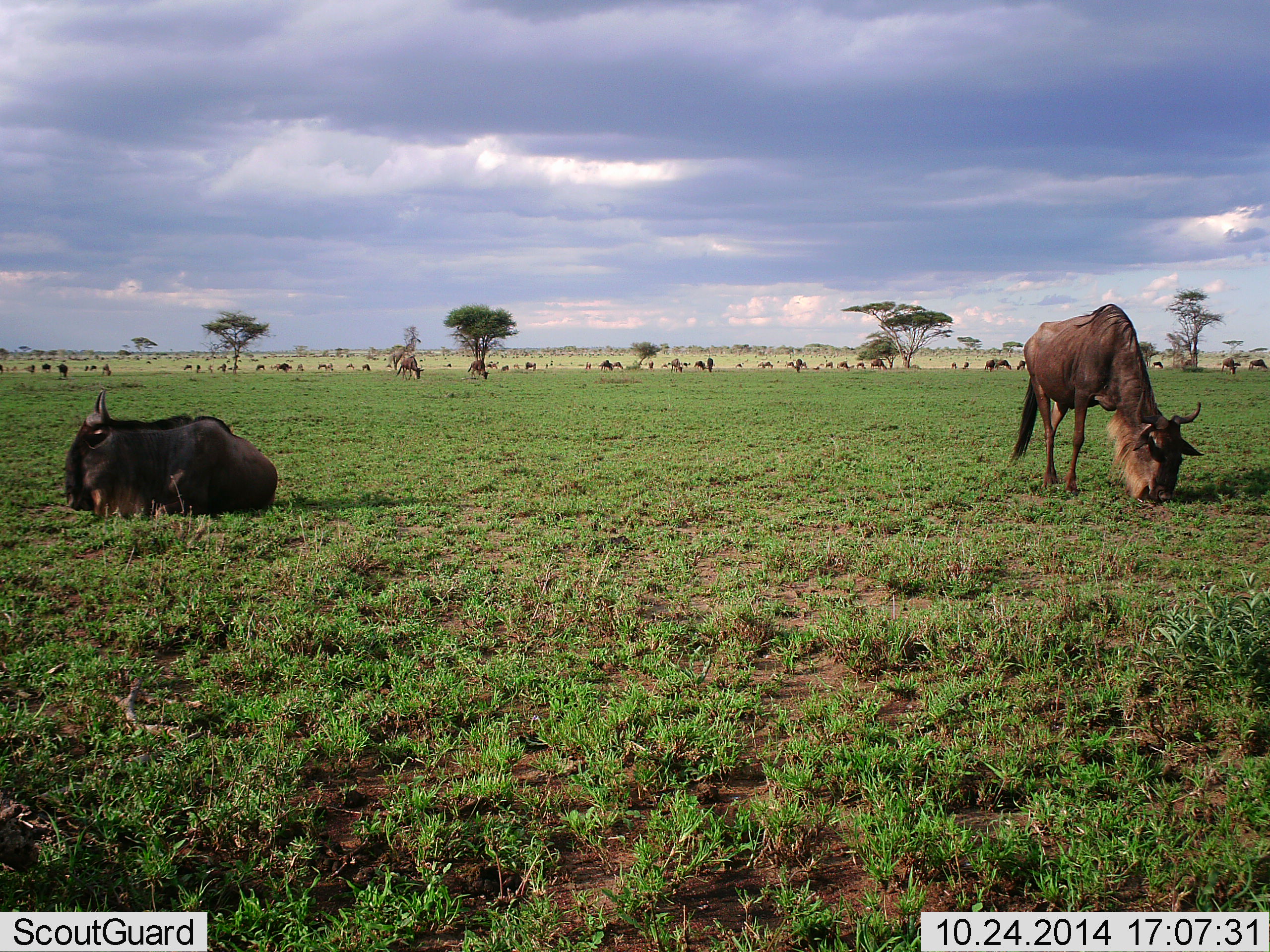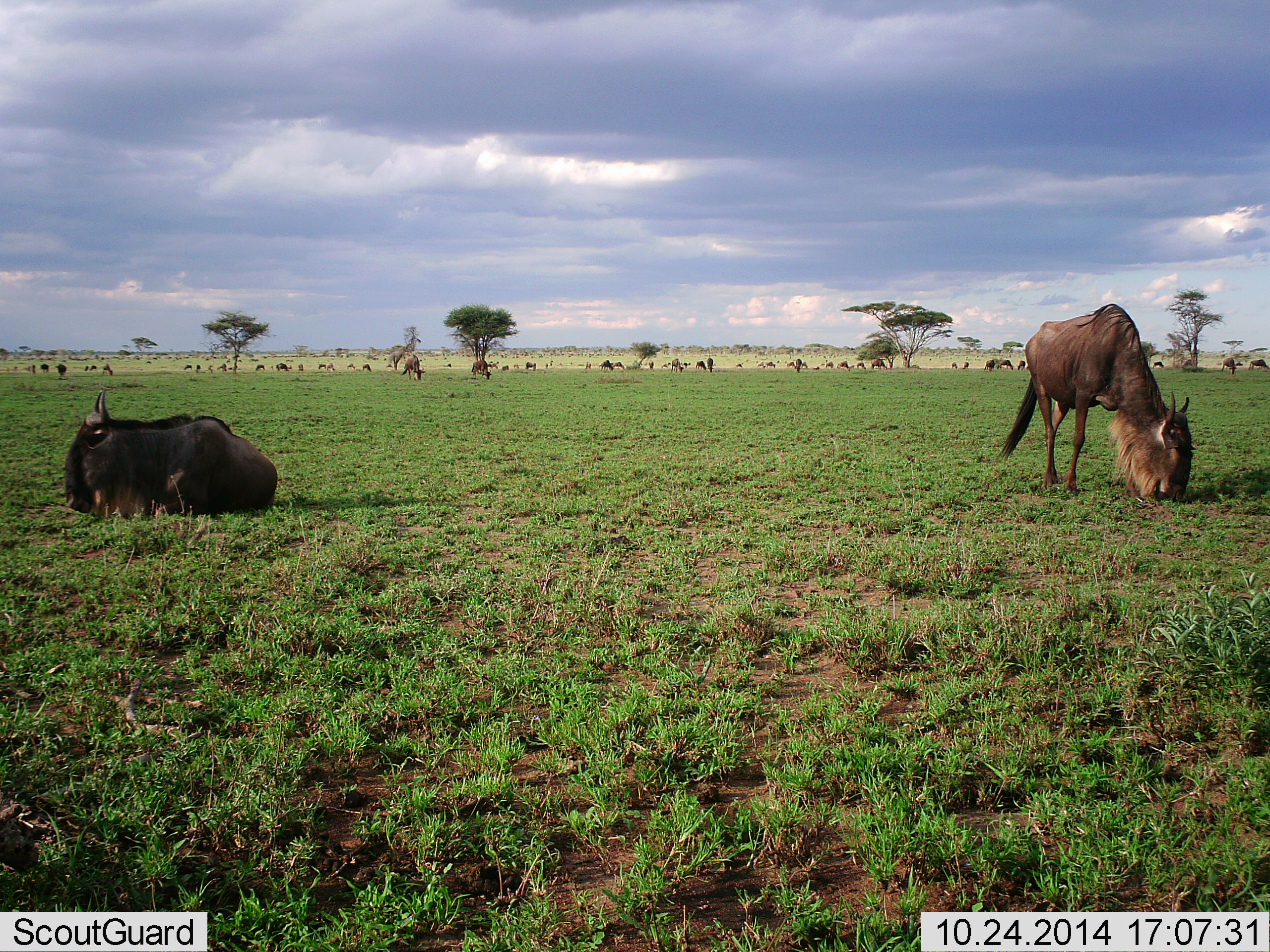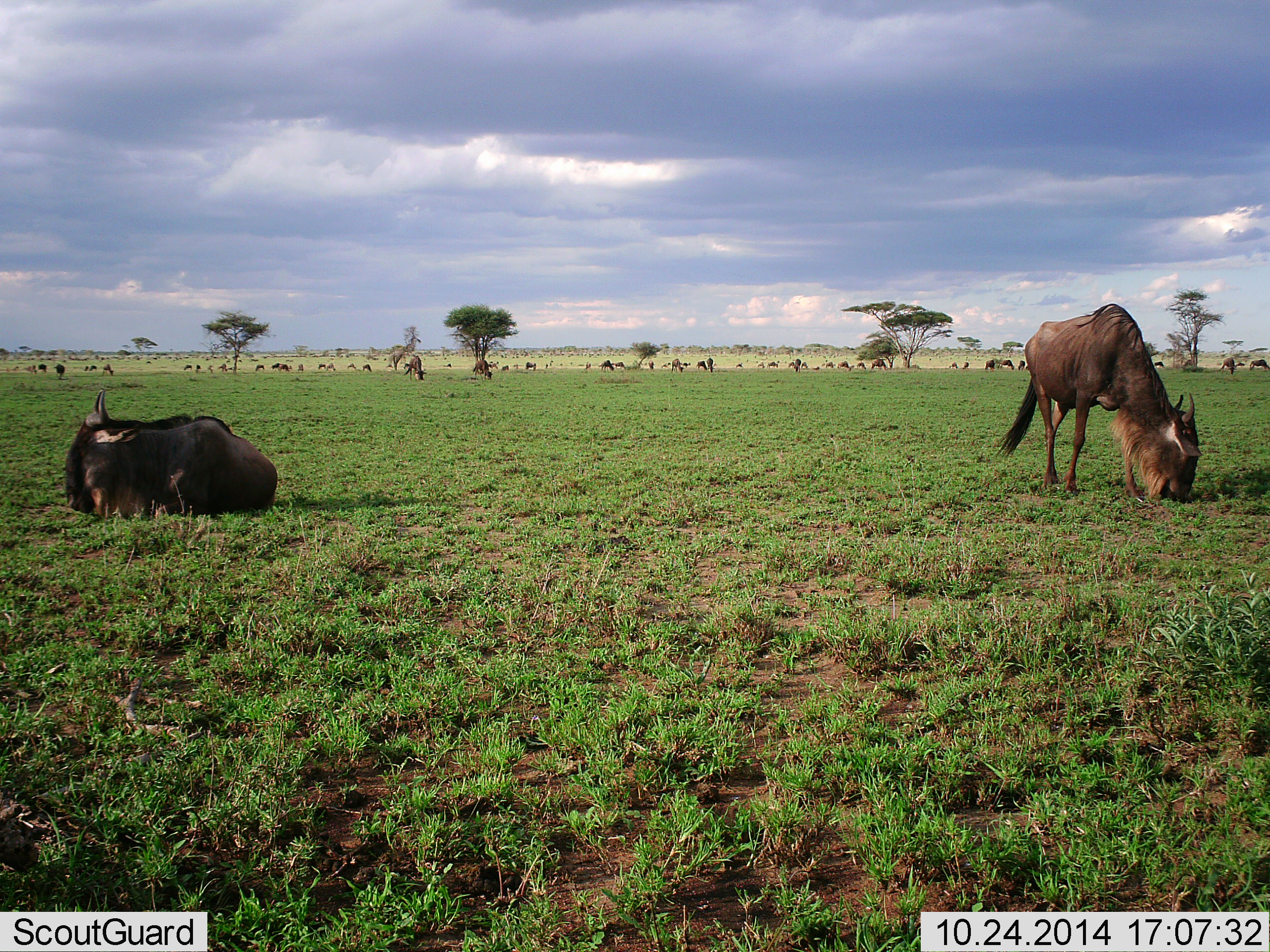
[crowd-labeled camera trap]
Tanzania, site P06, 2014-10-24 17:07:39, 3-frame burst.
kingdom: Animalia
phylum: Chordata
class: Mammalia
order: Artiodactyla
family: Bovidae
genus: Connochaetes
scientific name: Connochaetes taurinus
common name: blue wildebeest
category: wildebeest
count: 11-50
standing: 50%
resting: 80%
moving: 20%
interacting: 0%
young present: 0%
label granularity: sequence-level